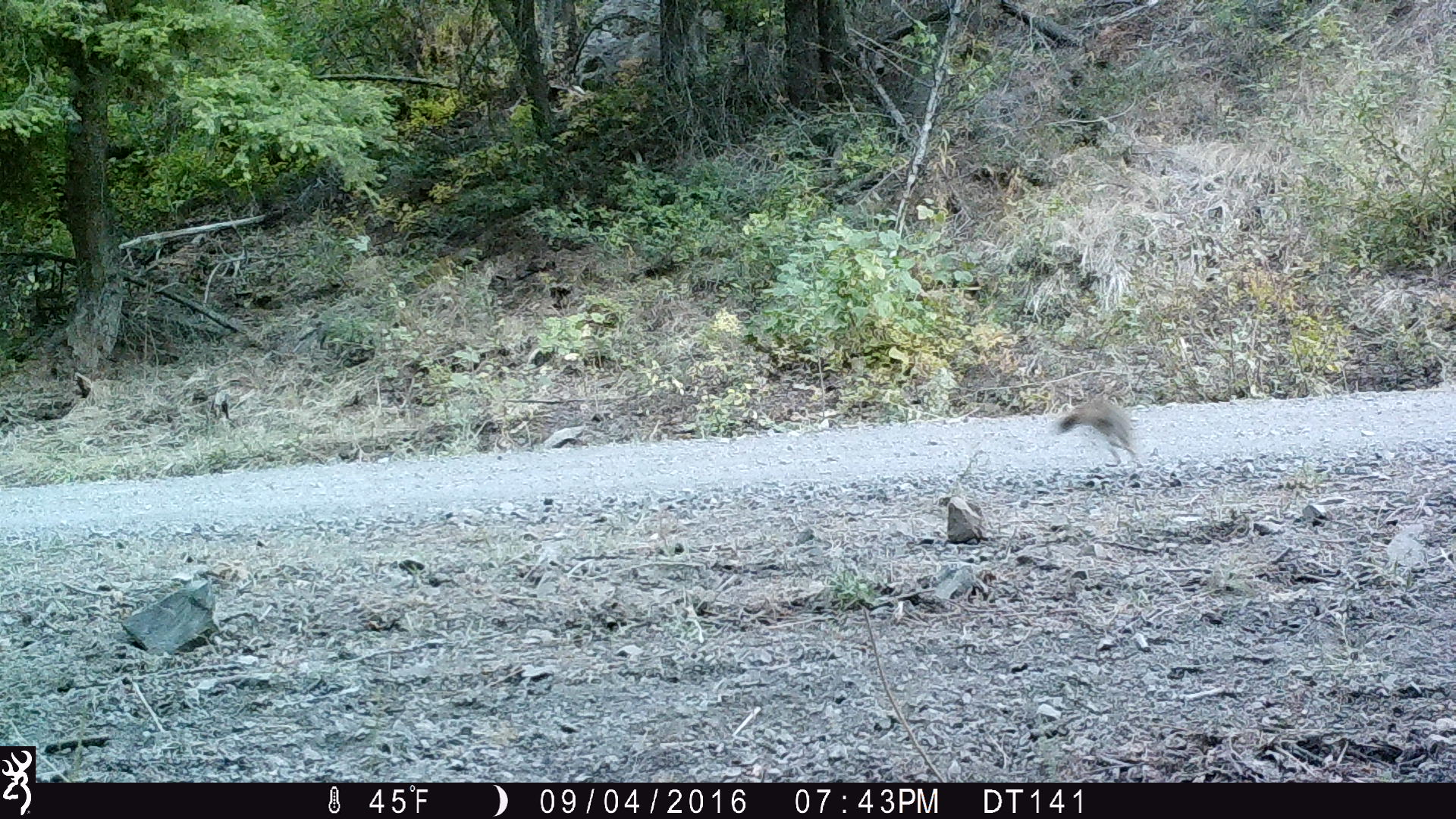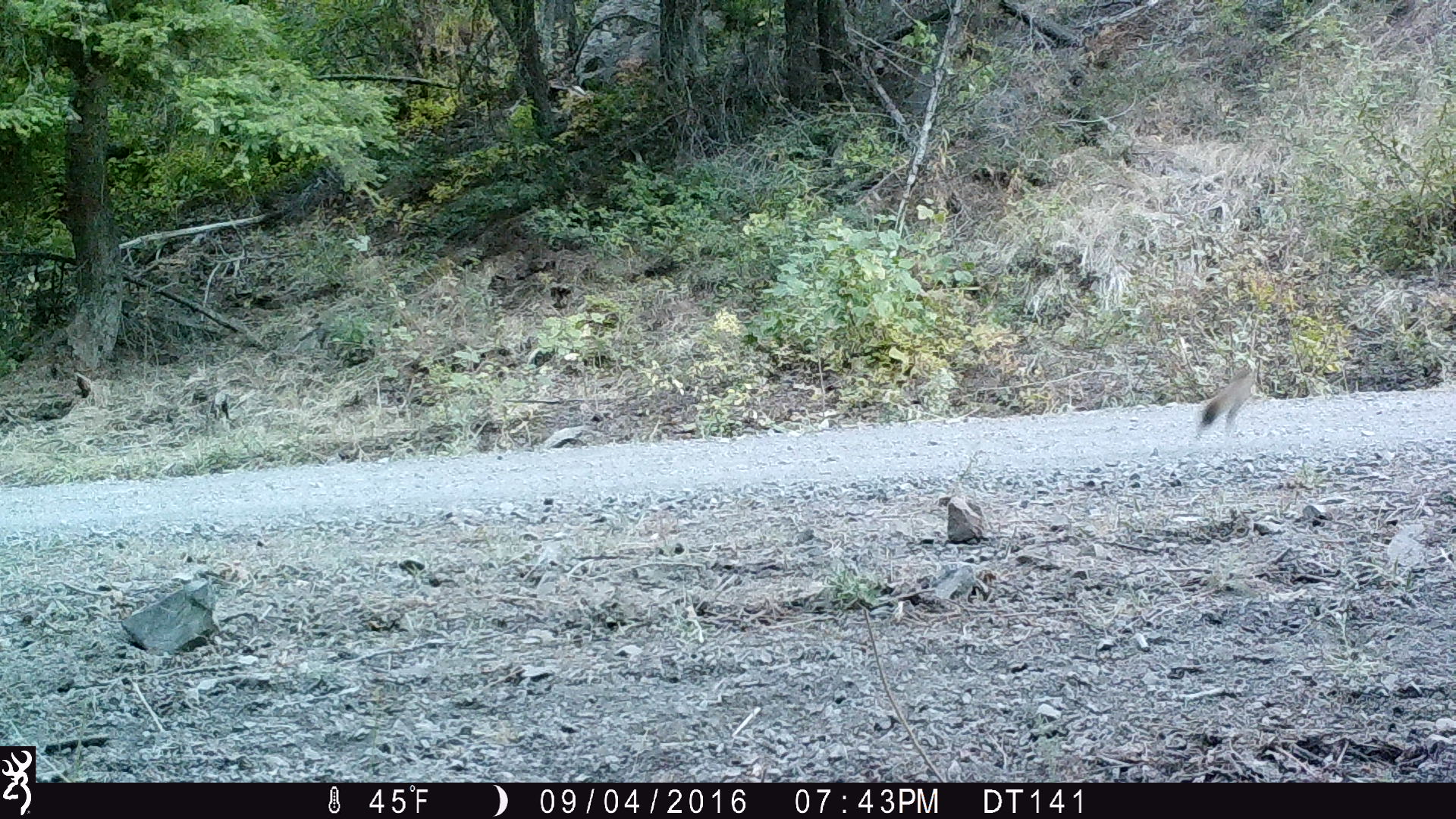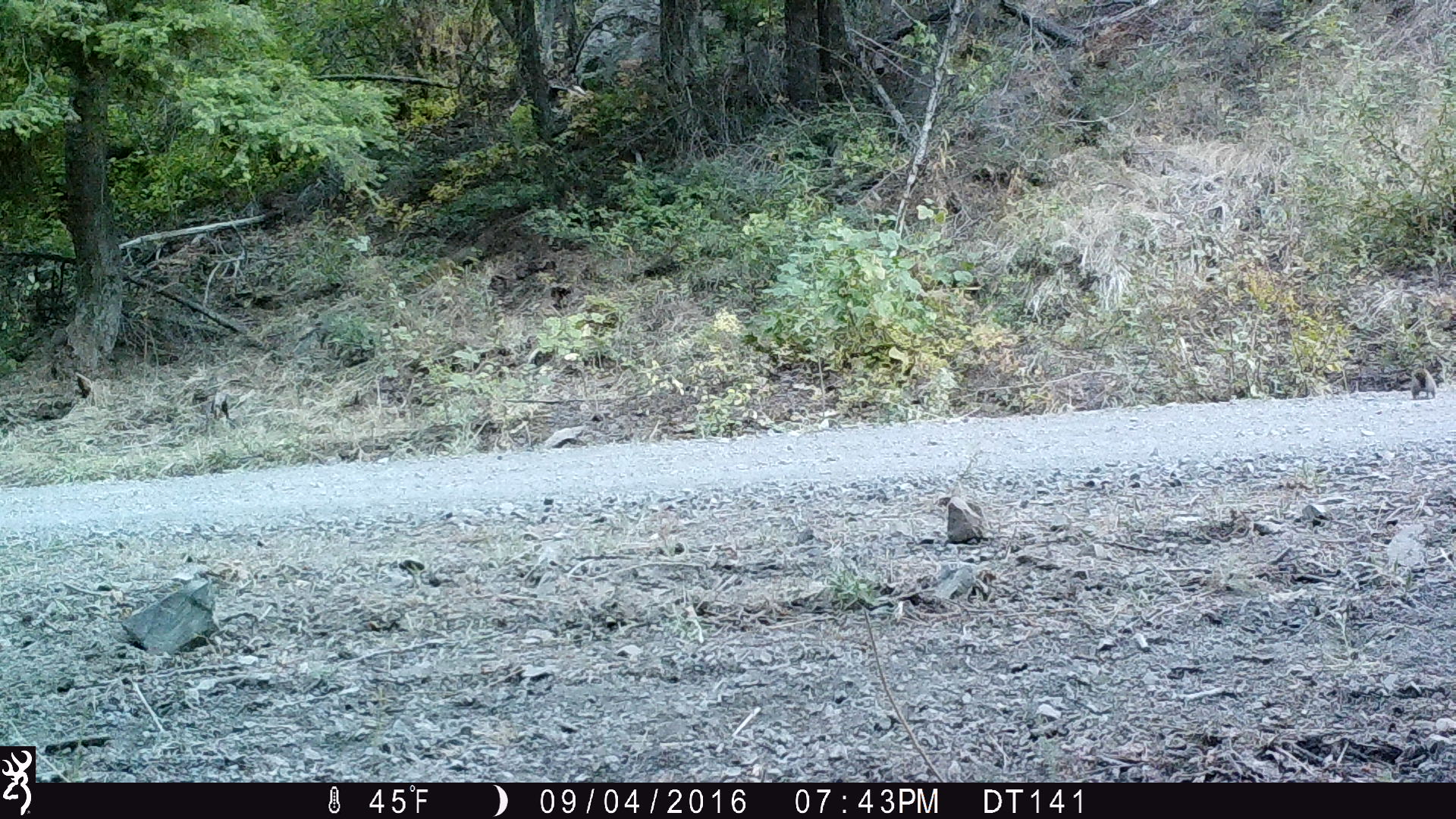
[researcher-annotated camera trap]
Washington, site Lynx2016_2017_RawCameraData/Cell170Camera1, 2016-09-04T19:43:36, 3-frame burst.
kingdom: Animalia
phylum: Chordata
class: Mammalia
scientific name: Mammalia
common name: small mammal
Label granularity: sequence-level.